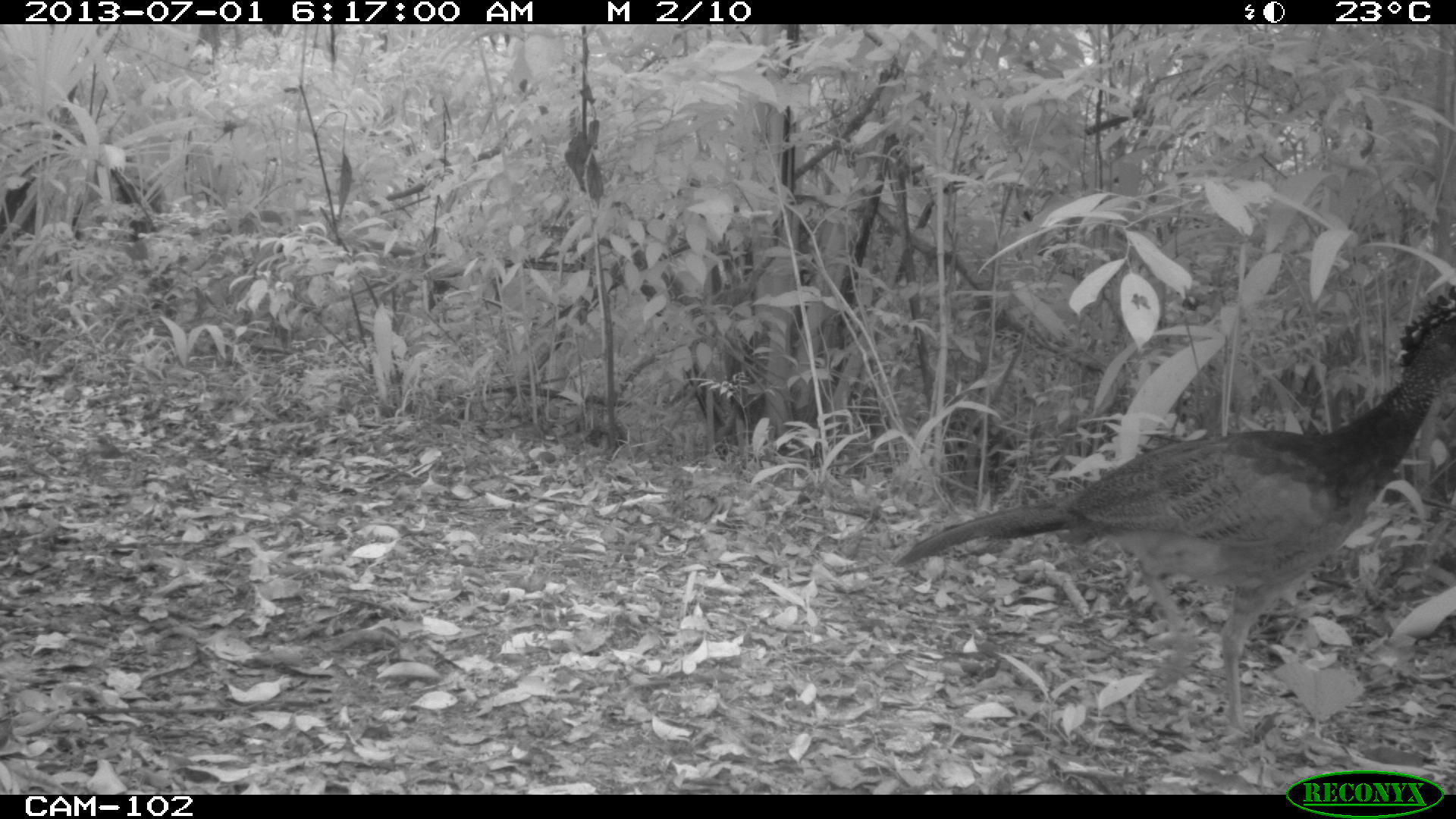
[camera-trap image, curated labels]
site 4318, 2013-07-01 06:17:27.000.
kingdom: Animalia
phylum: Chordata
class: Aves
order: Galliformes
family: Cracidae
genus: Crax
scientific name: Crax rubra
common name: great curassow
Crax rubra (great curassow), count 1, sex female.